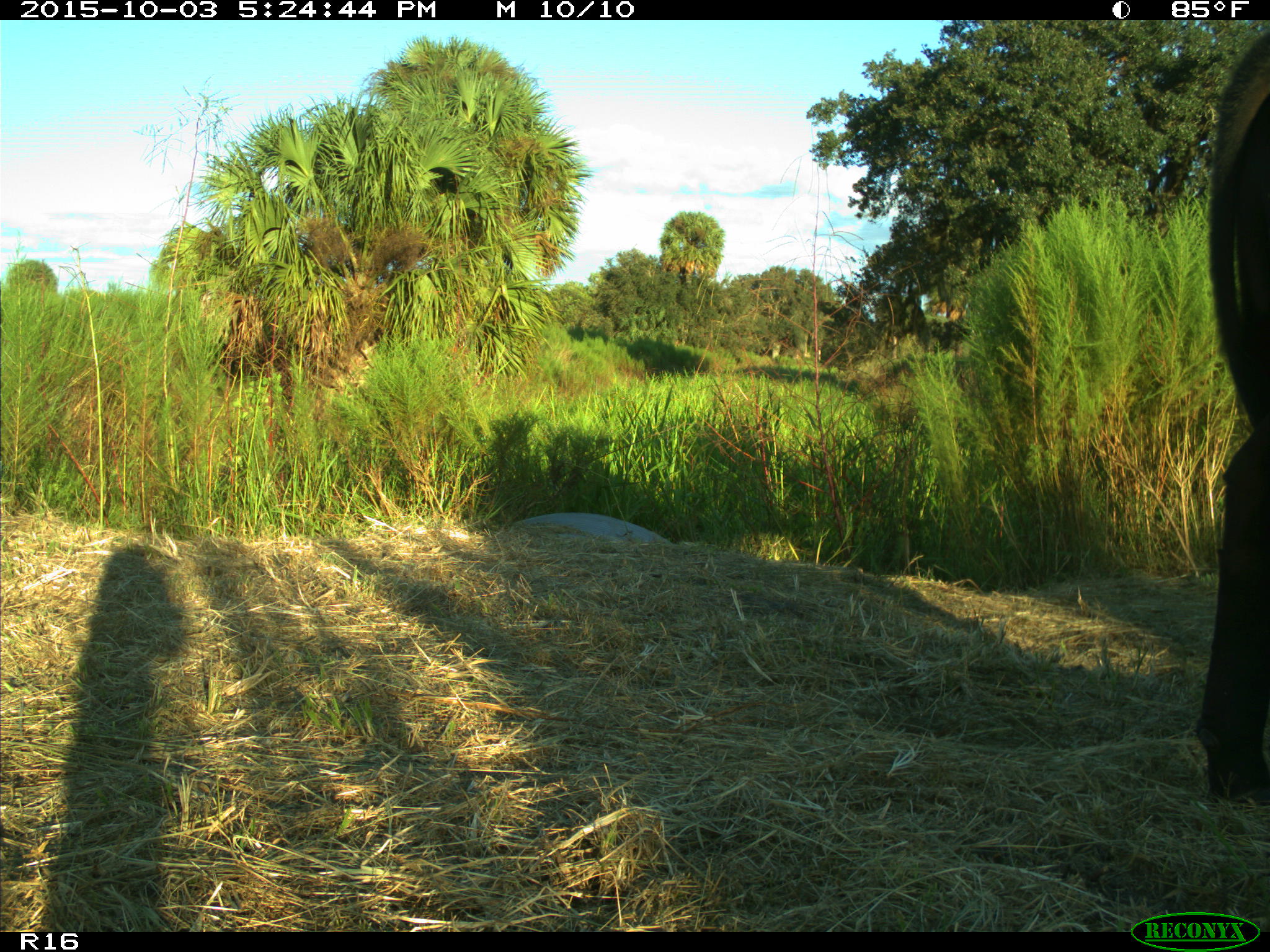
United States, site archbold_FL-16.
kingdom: Animalia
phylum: Chordata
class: Mammalia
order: Artiodactyla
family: Bovidae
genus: Bos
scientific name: Bos taurus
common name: domestic cow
Bos taurus (domestic cow).